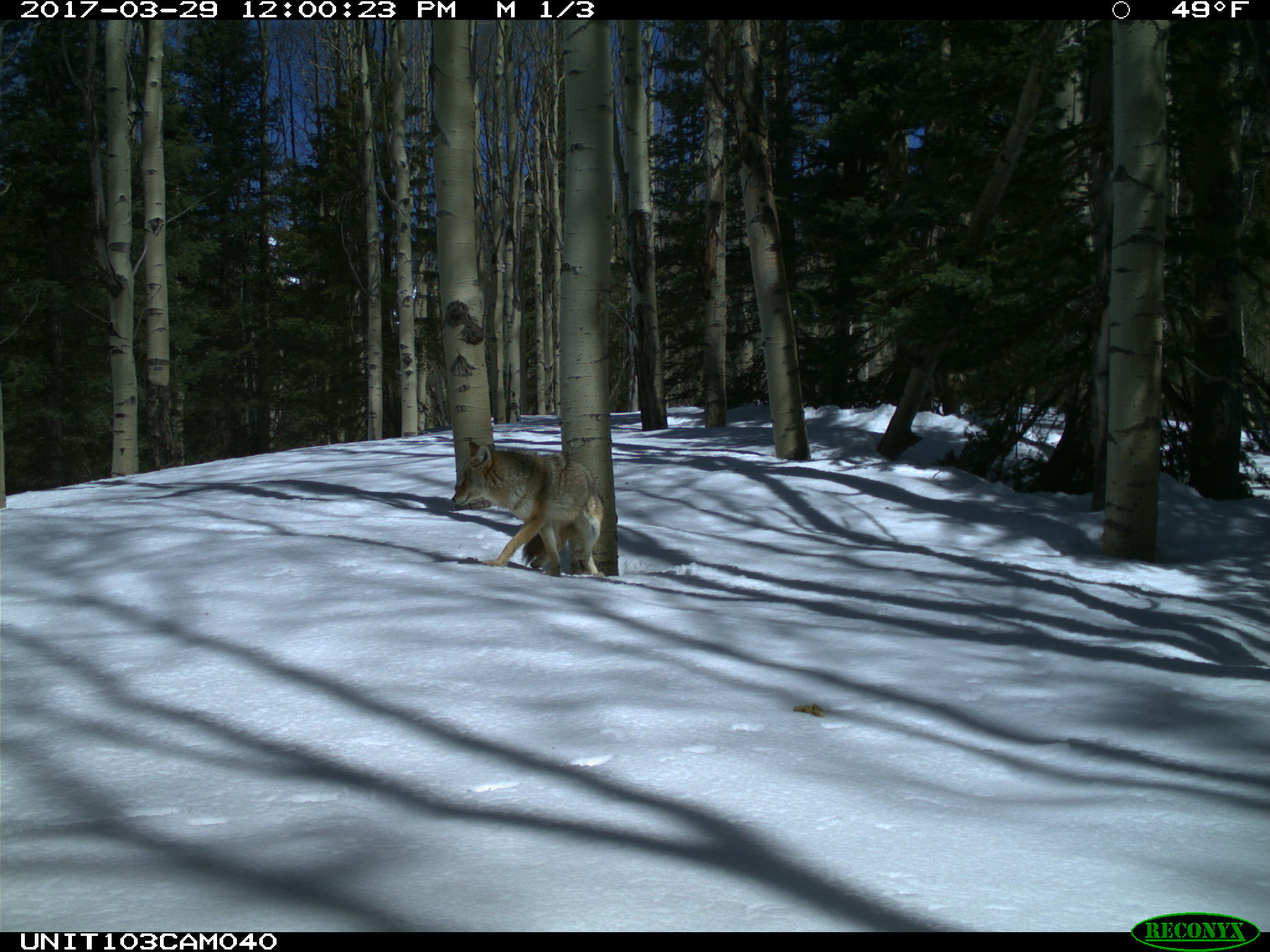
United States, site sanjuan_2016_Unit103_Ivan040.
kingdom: Animalia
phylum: Chordata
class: Mammalia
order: Carnivora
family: Canidae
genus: Canis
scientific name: Canis latrans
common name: coyote